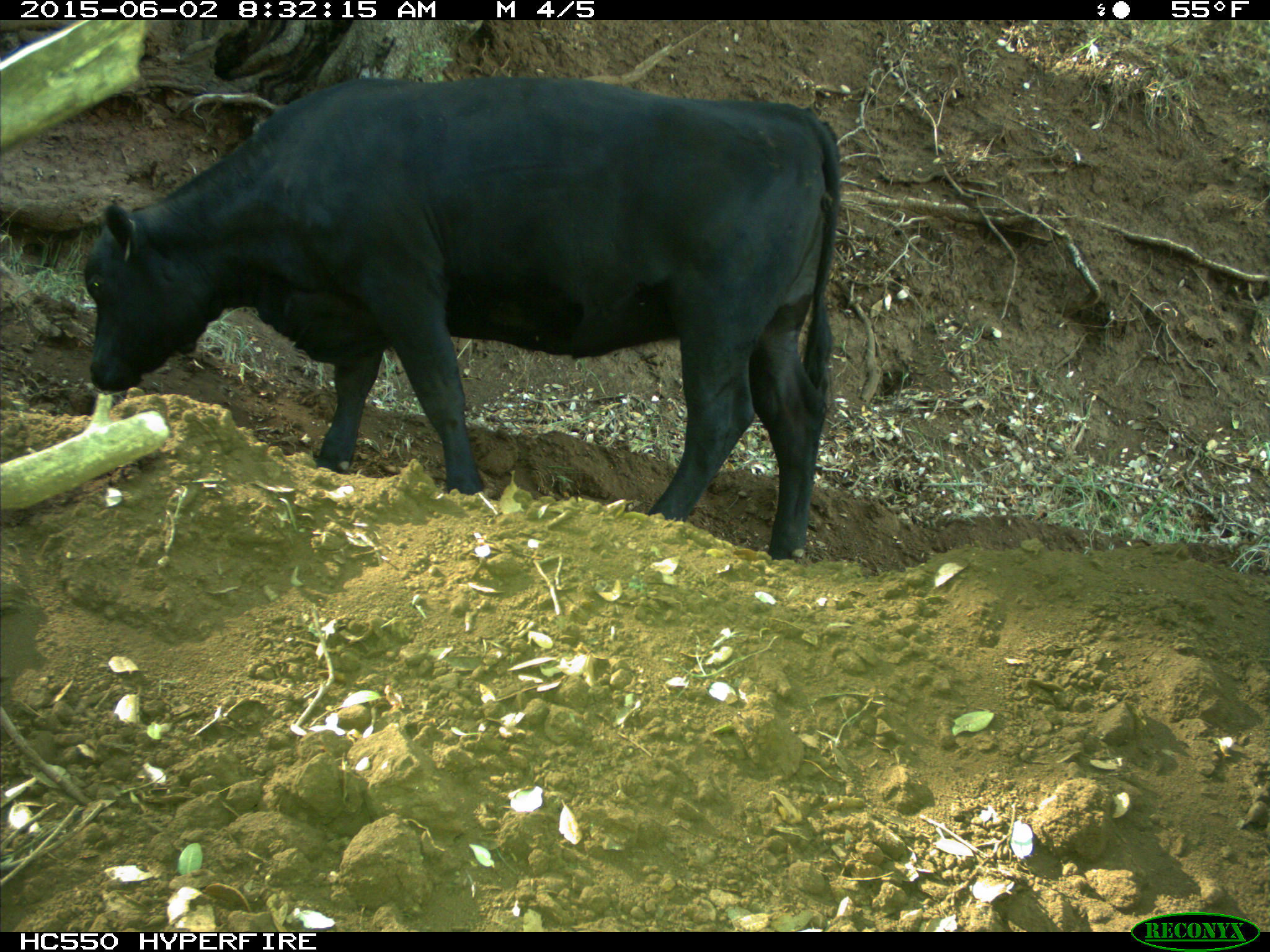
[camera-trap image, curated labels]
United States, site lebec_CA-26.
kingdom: Animalia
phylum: Chordata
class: Mammalia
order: Artiodactyla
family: Bovidae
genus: Bos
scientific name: Bos taurus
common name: domestic cow